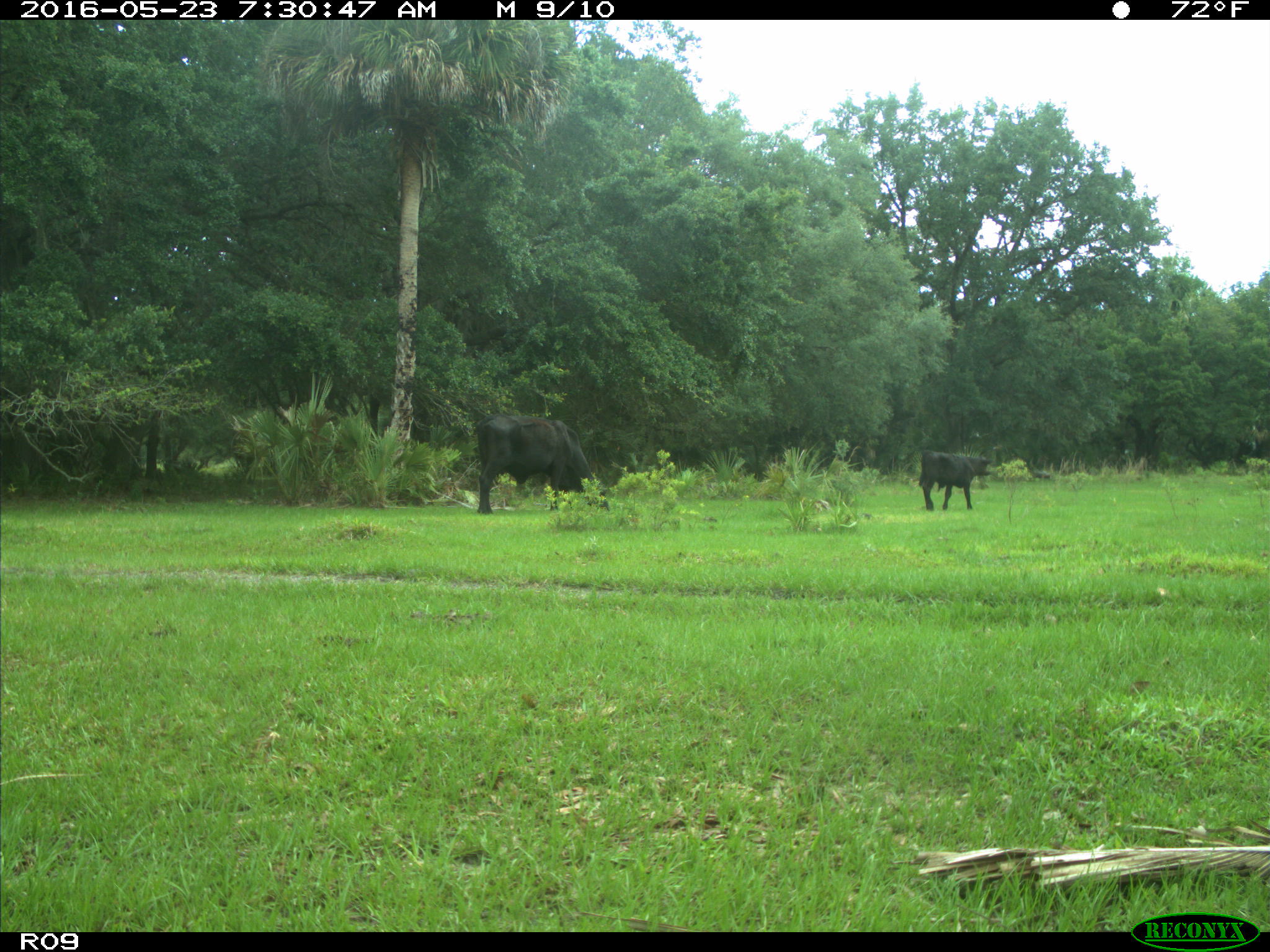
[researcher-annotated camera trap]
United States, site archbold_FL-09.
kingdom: Animalia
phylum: Chordata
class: Mammalia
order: Artiodactyla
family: Bovidae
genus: Bos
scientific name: Bos taurus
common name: domestic cow